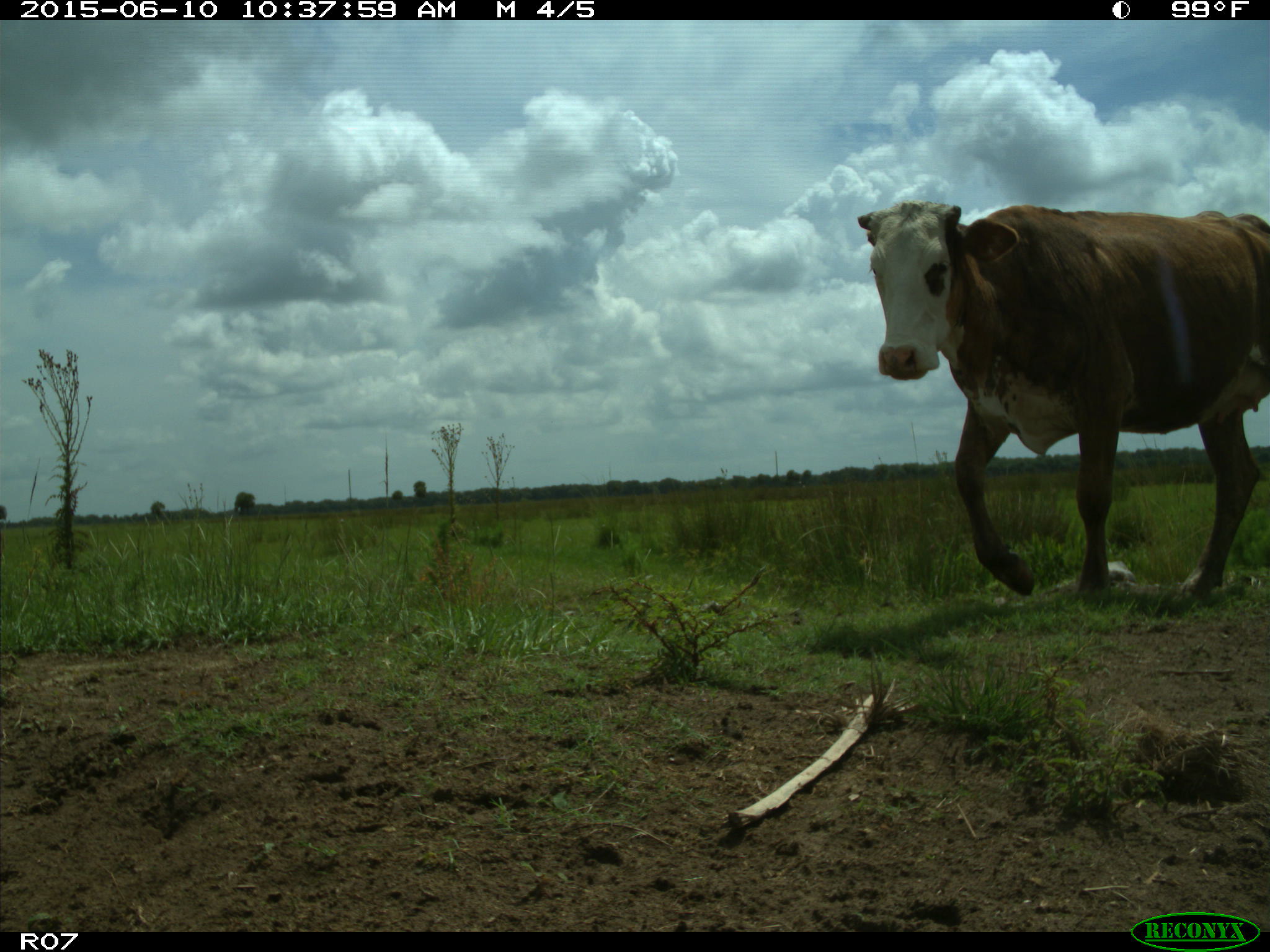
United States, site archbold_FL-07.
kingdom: Animalia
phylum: Chordata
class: Mammalia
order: Artiodactyla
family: Bovidae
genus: Bos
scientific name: Bos taurus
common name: domestic cow